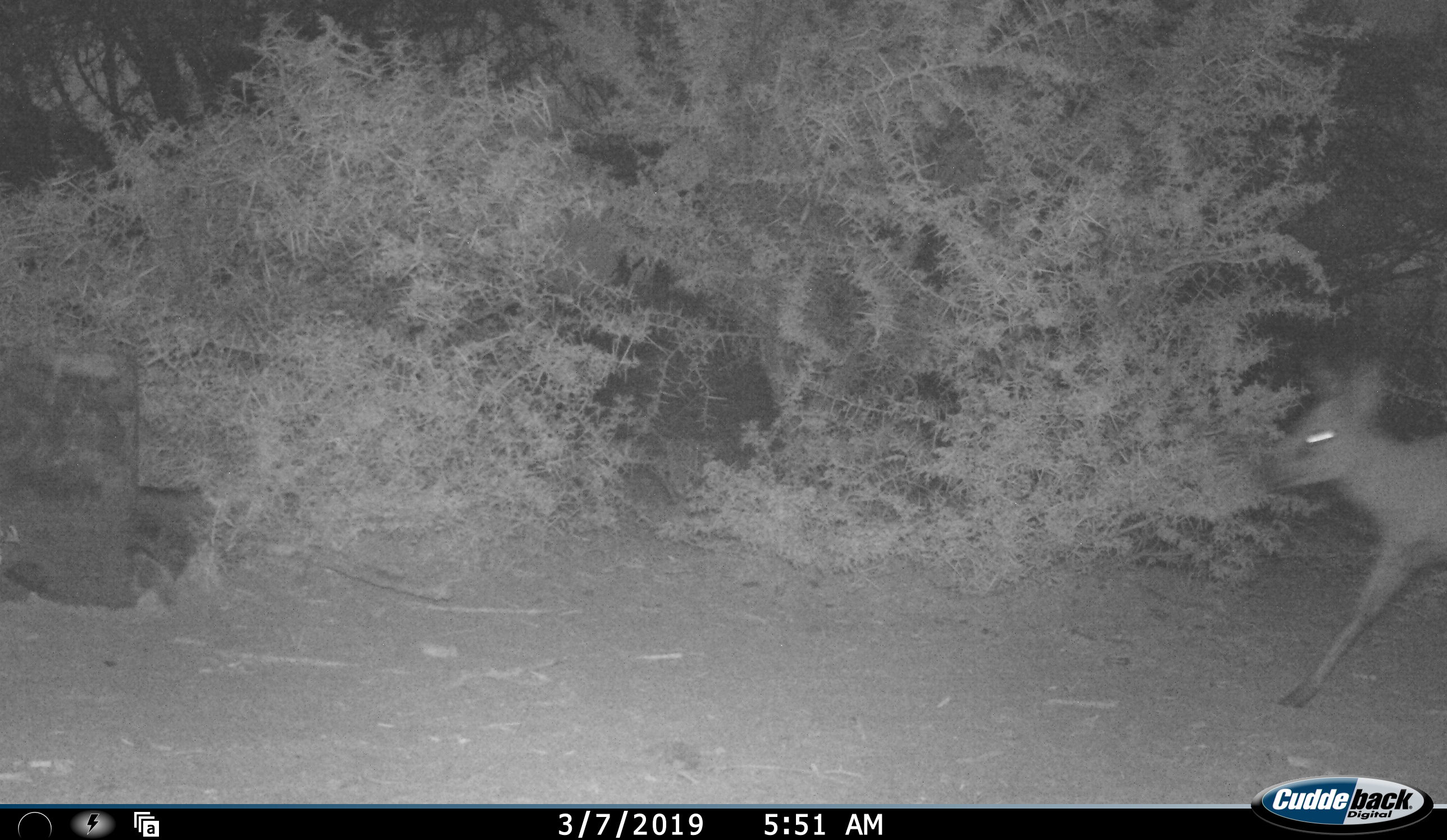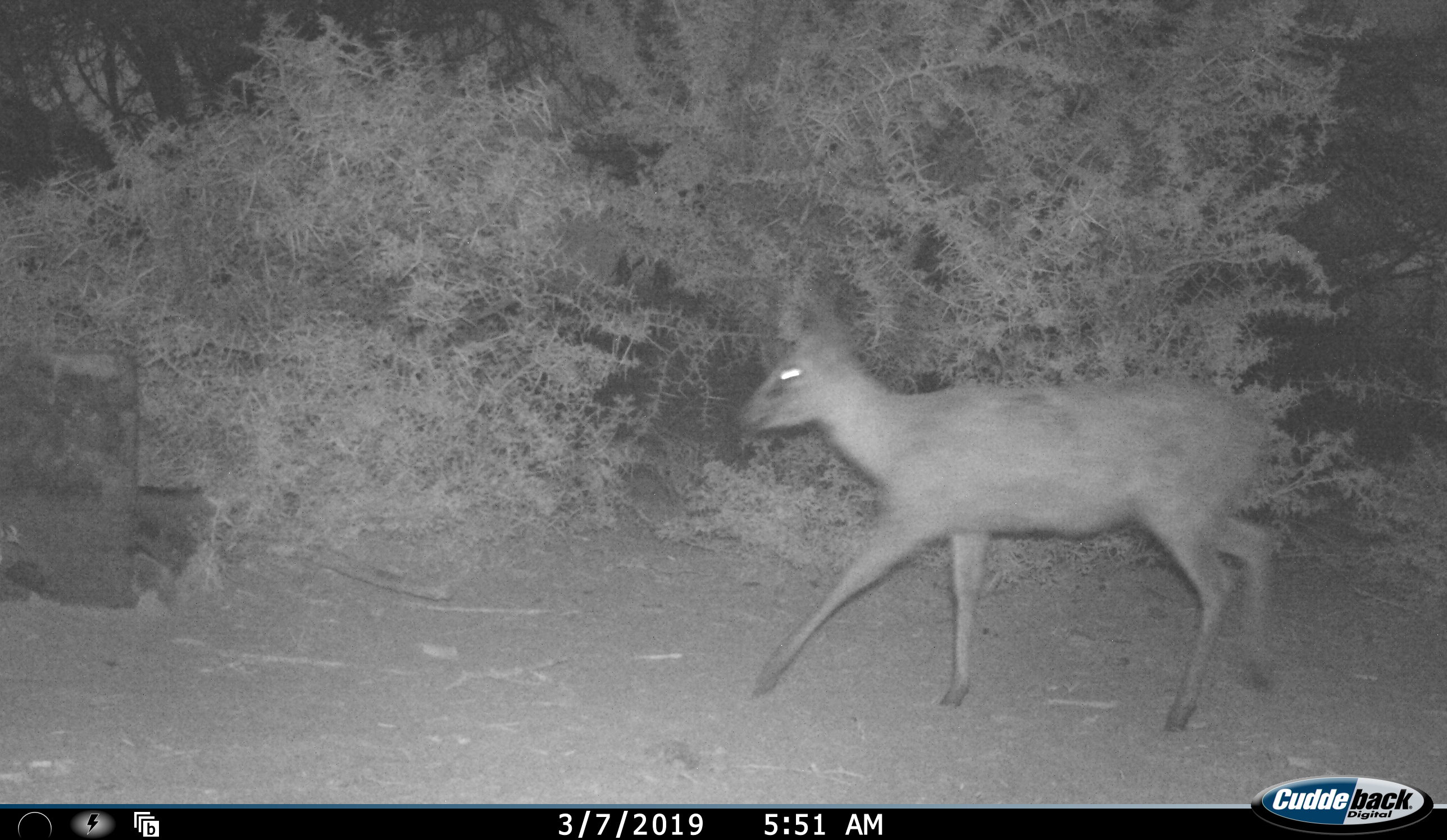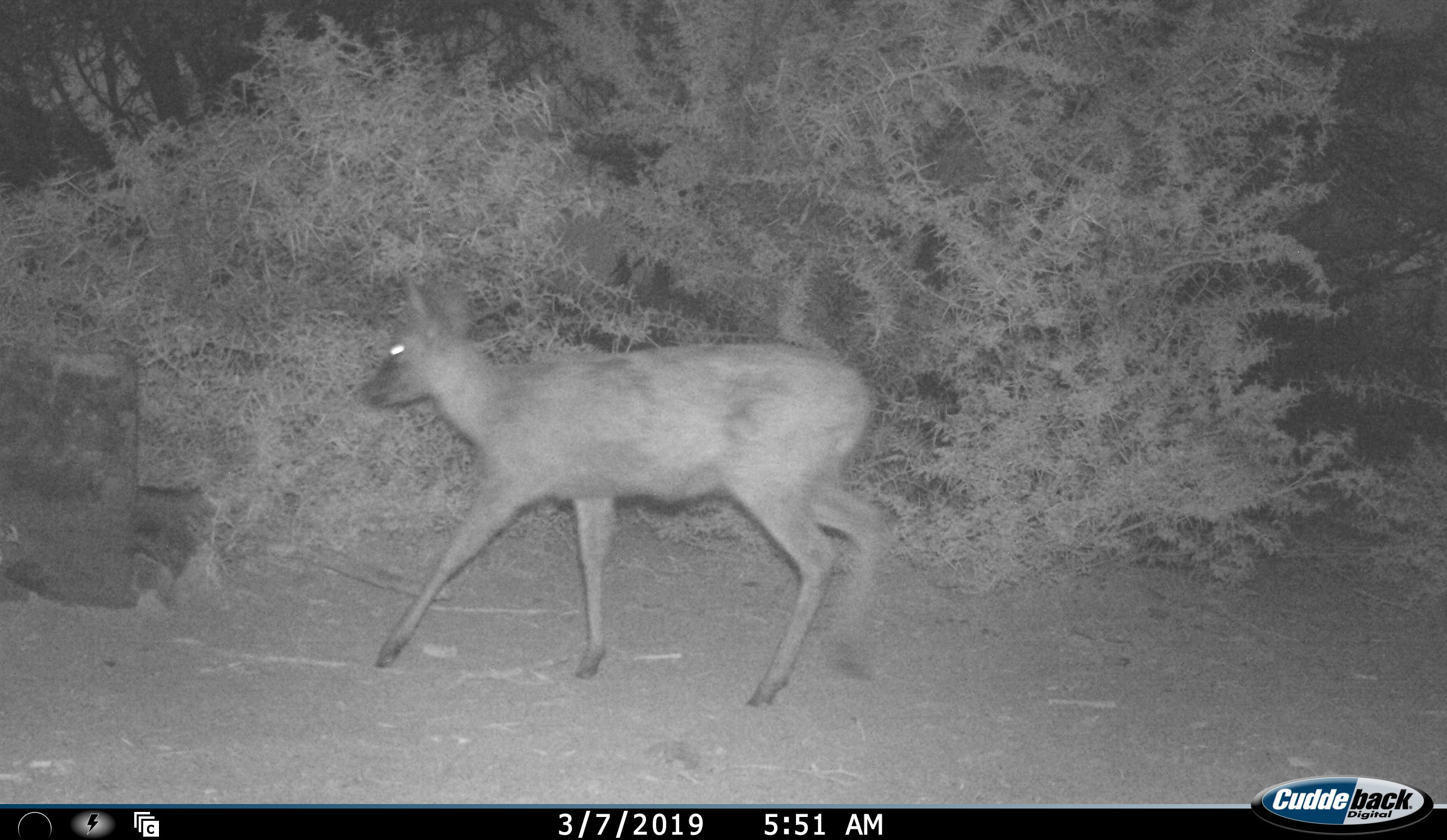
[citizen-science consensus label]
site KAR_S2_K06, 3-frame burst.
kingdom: Animalia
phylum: Chordata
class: Mammalia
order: Artiodactyla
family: Bovidae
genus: Sylvicapra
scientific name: Sylvicapra grimmia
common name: common duiker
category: duikercommongrey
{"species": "duikercommongrey (common duiker) (Sylvicapra grimmia)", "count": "1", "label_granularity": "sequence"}